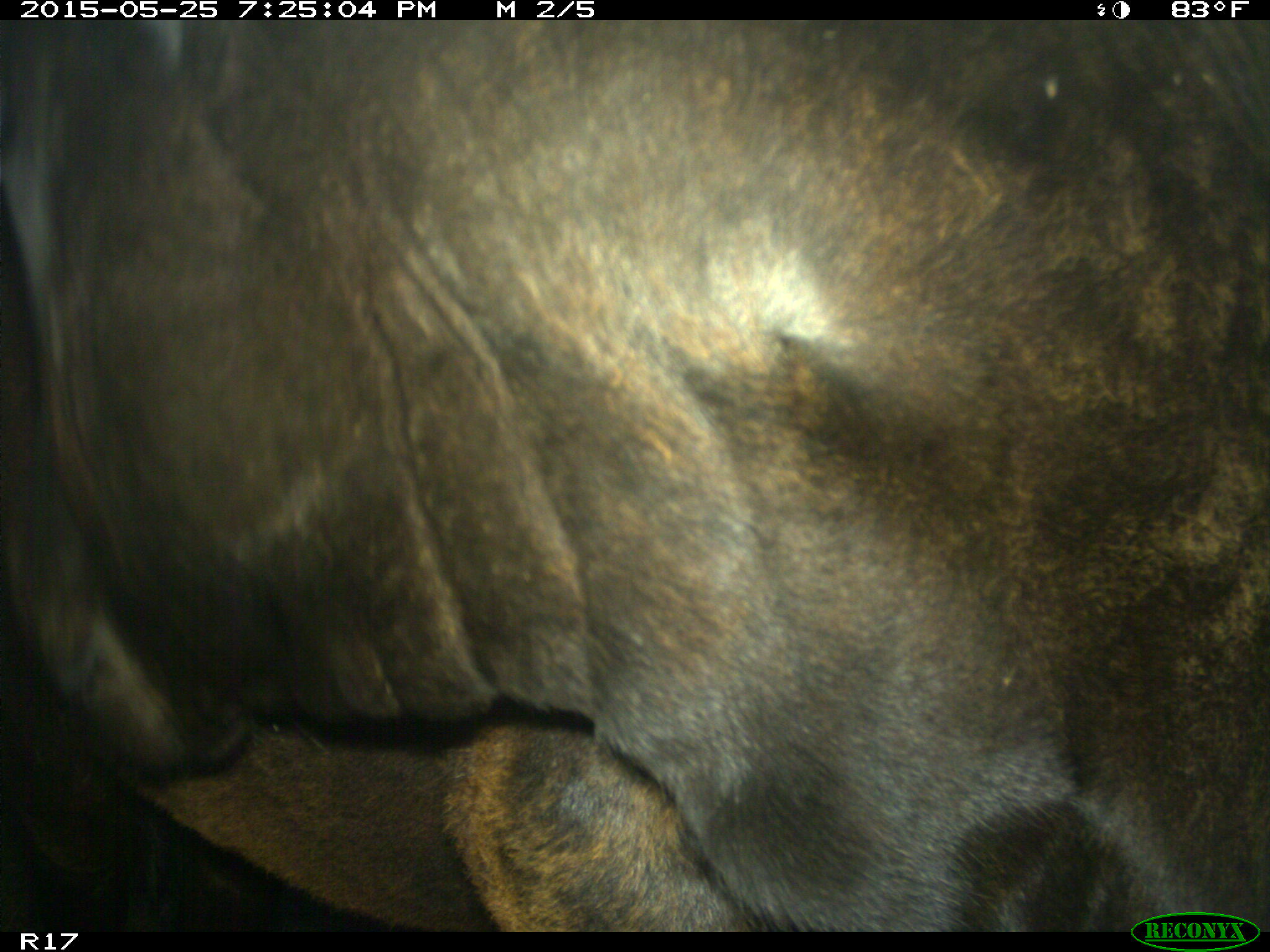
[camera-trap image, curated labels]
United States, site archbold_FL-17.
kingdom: Animalia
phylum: Chordata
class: Mammalia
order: Artiodactyla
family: Bovidae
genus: Bos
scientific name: Bos taurus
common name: domestic cow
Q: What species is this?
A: Bos taurus (domestic cow).